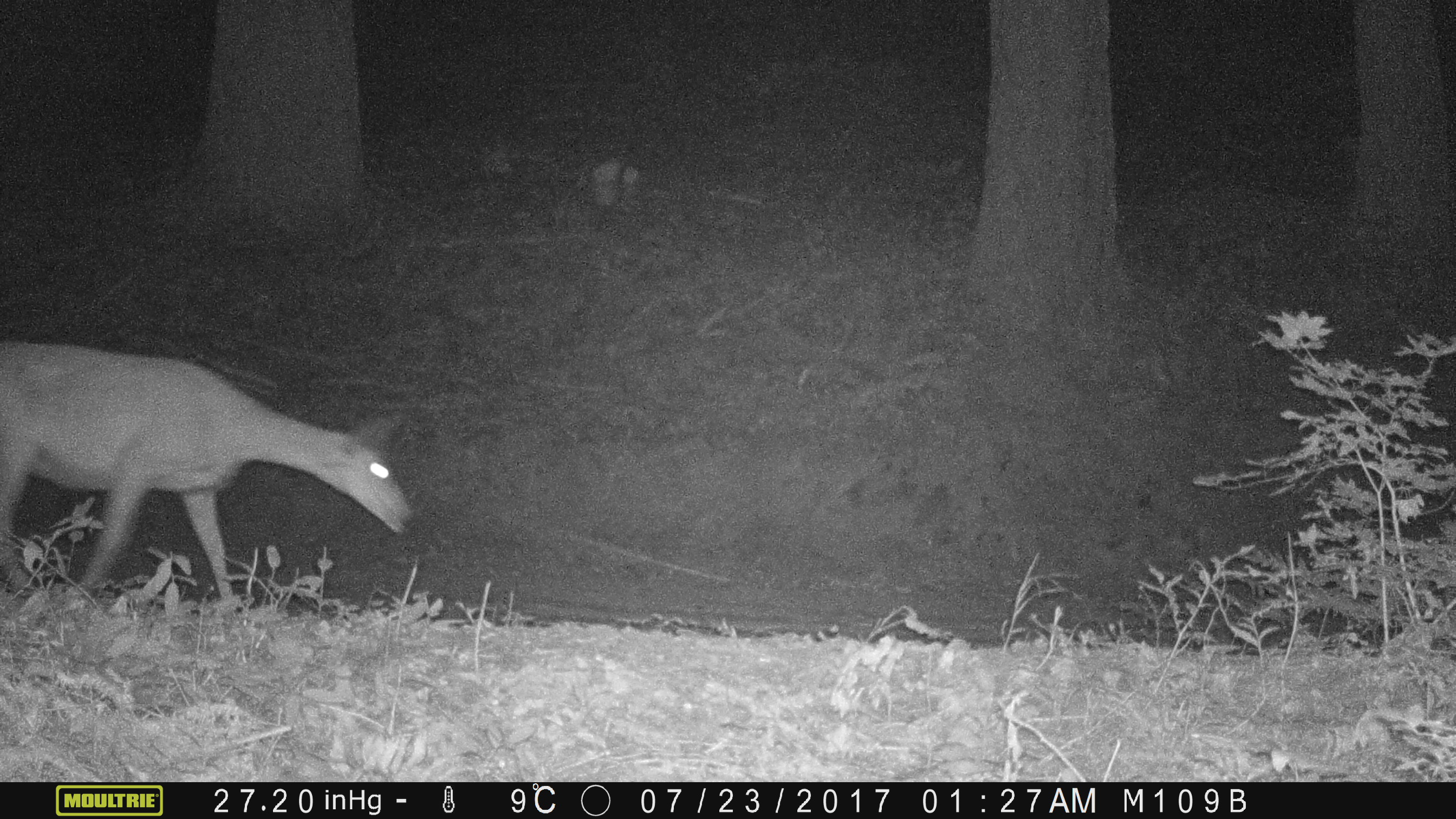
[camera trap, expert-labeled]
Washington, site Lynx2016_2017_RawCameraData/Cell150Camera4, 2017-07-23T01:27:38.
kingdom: Animalia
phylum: Chordata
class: Mammalia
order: Artiodactyla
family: Cervidae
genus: Odocoileus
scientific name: Odocoileus hemionus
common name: mule deer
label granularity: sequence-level